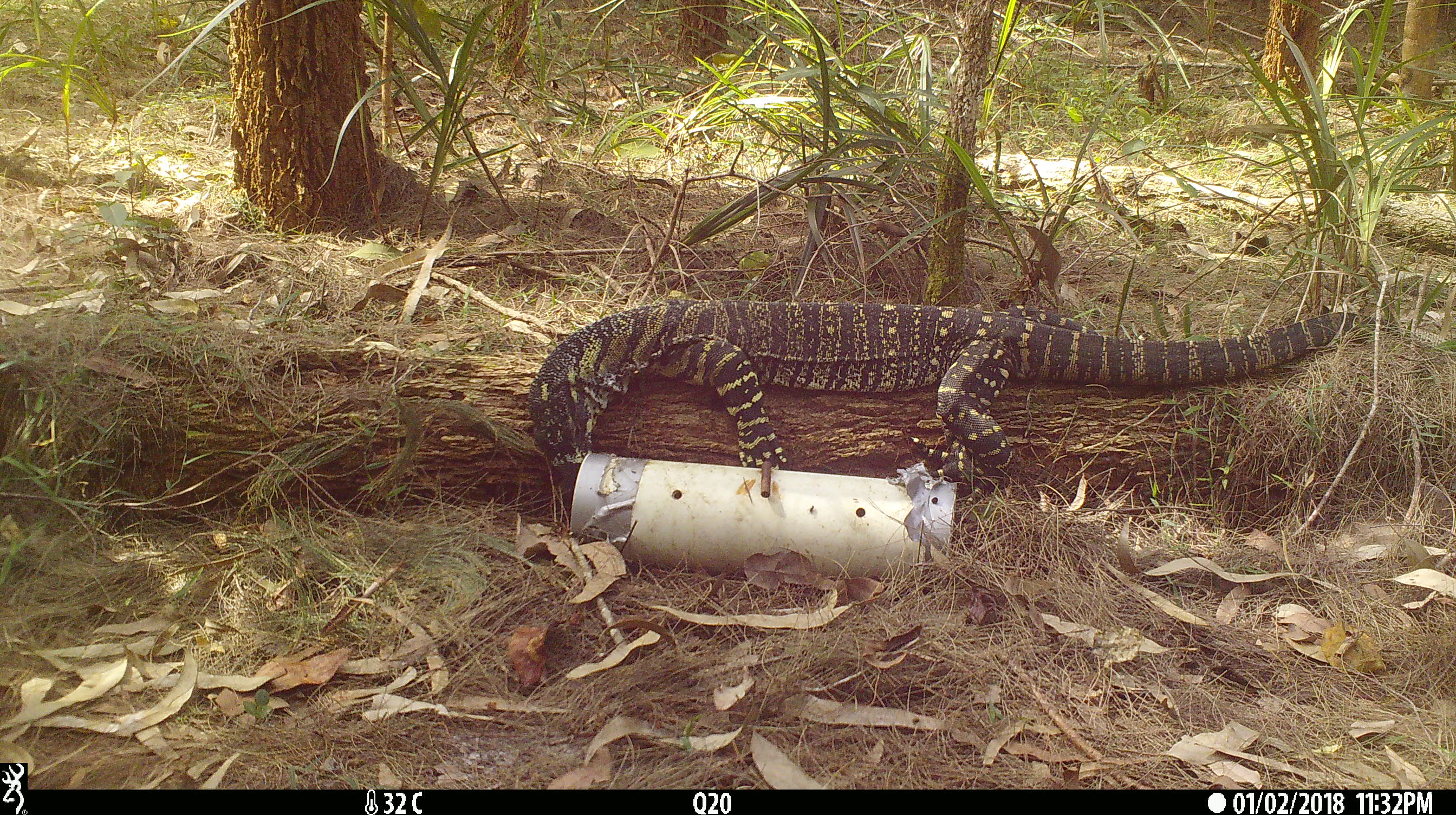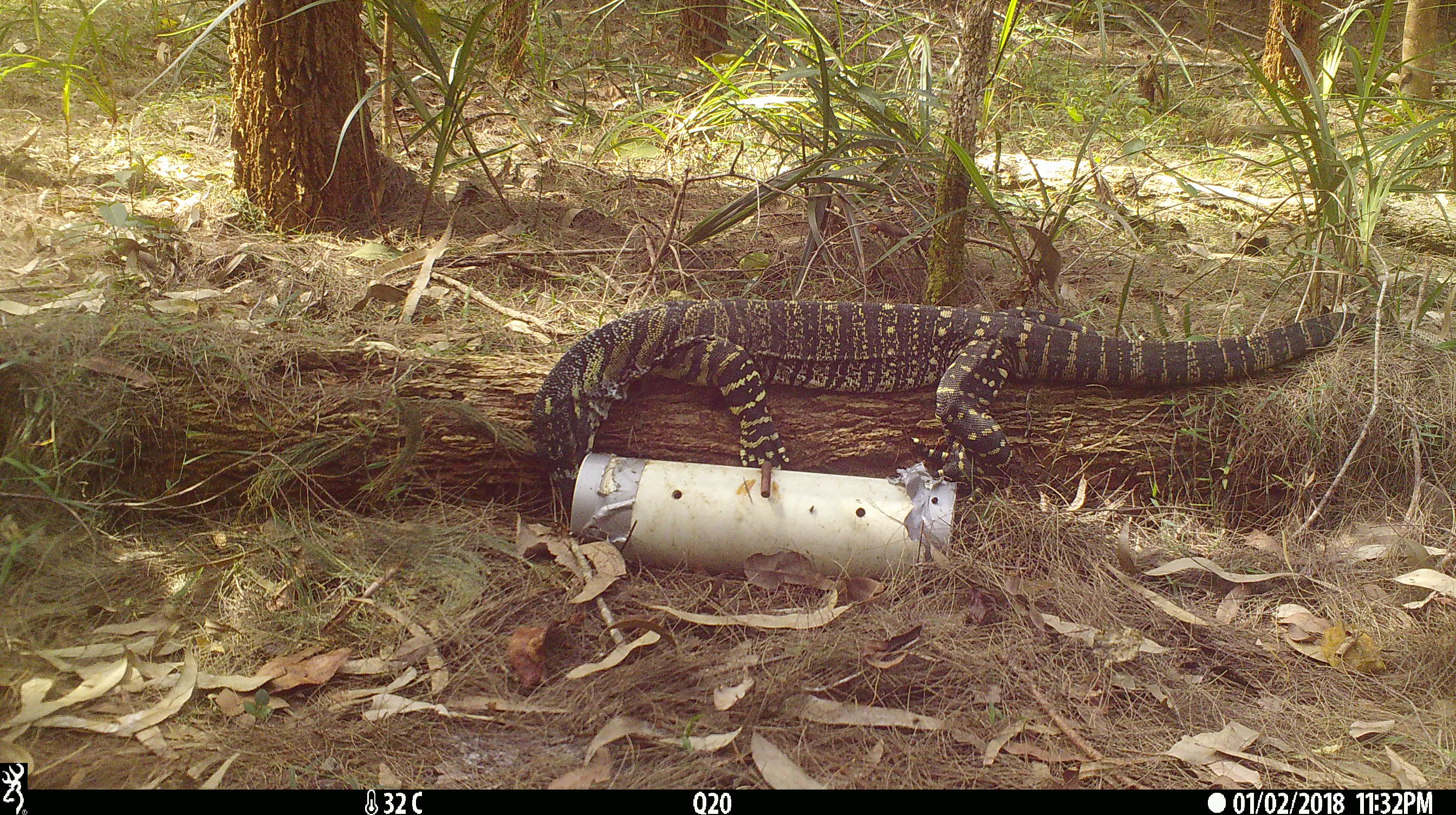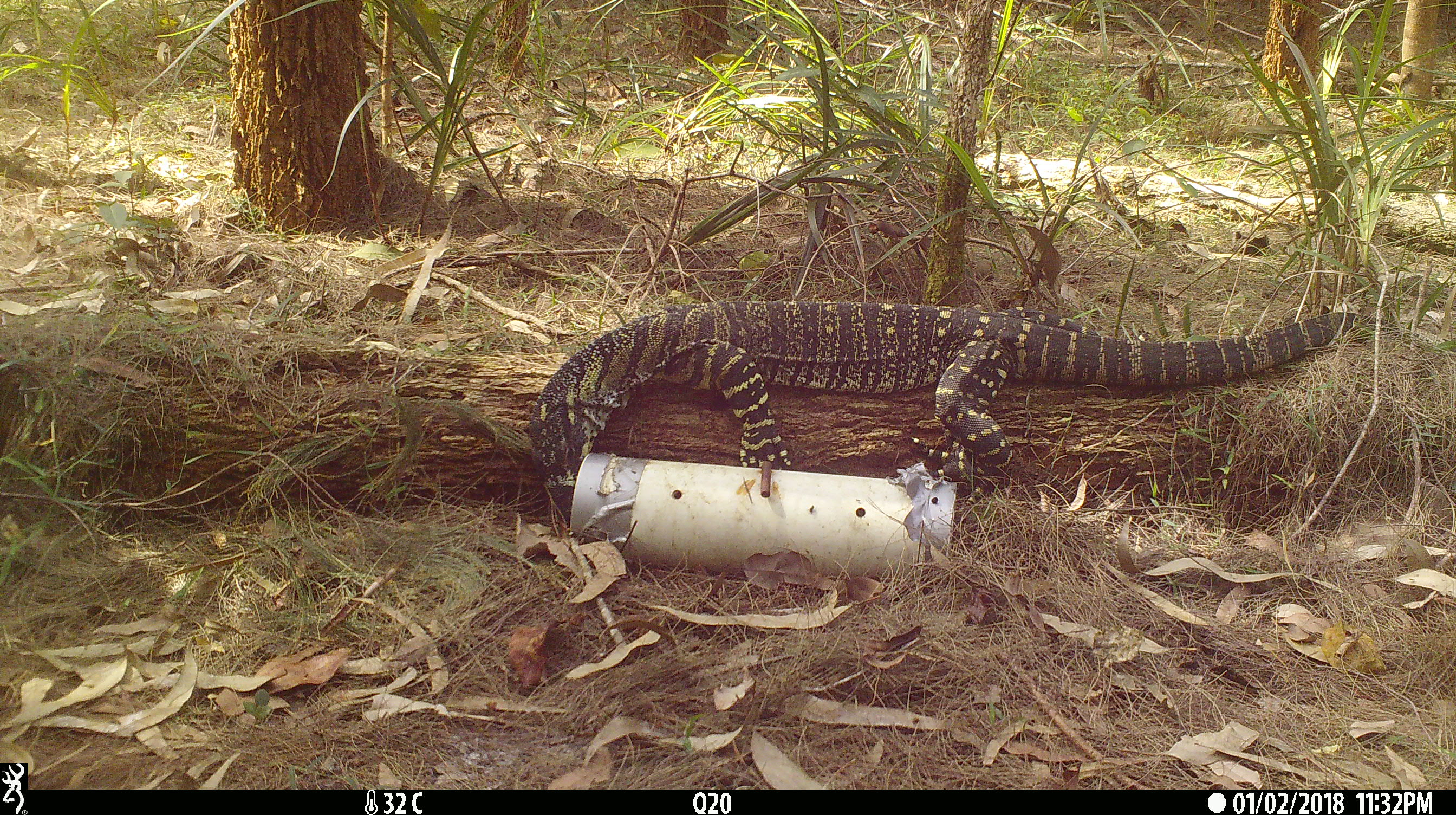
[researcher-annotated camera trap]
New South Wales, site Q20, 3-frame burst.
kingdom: Animalia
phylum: Chordata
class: Reptilia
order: Squamata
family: Varanidae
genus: Varanus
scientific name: Varanus varius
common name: lace monitor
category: goanna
Goanna (lace monitor) (Varanus varius).